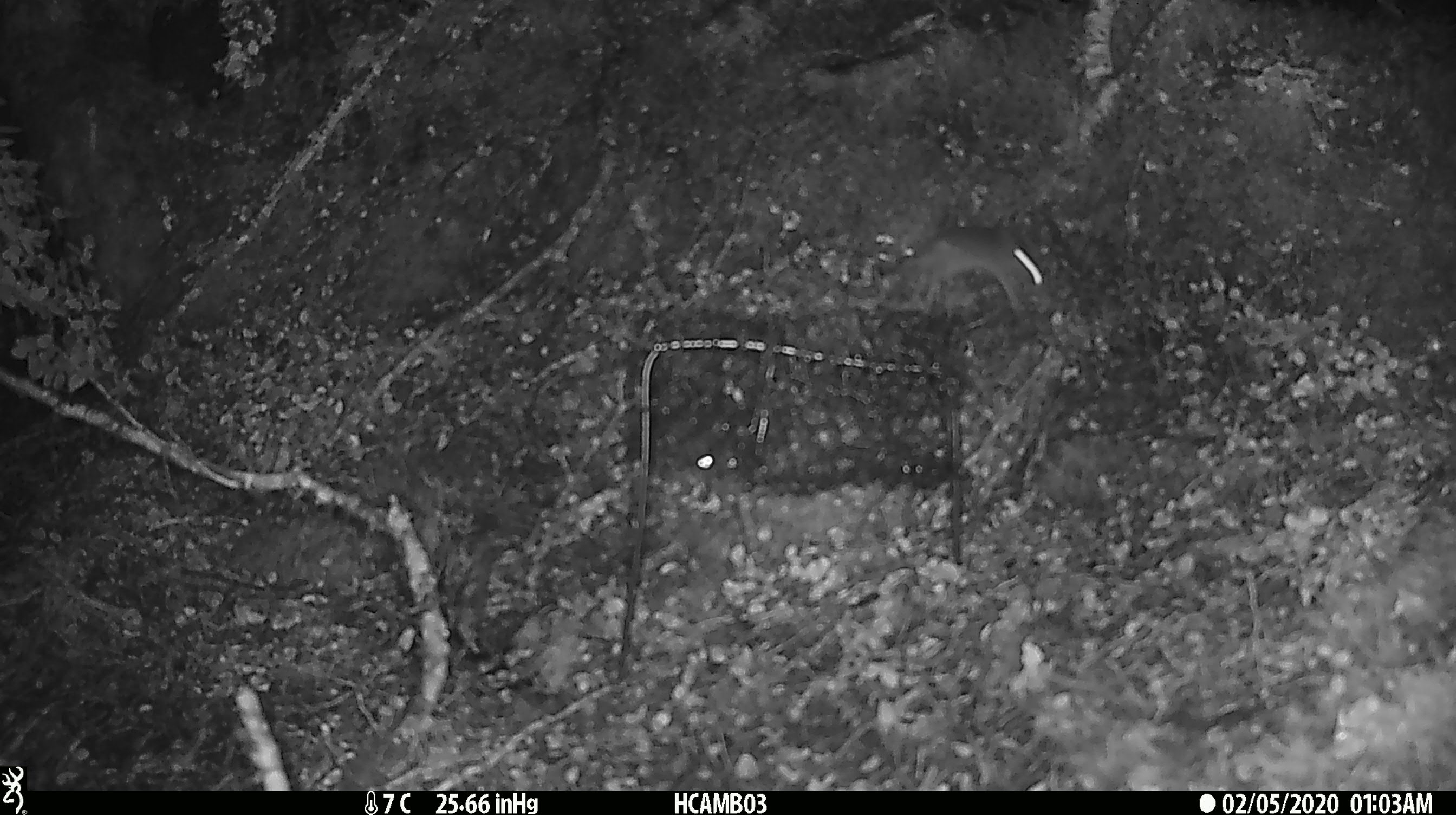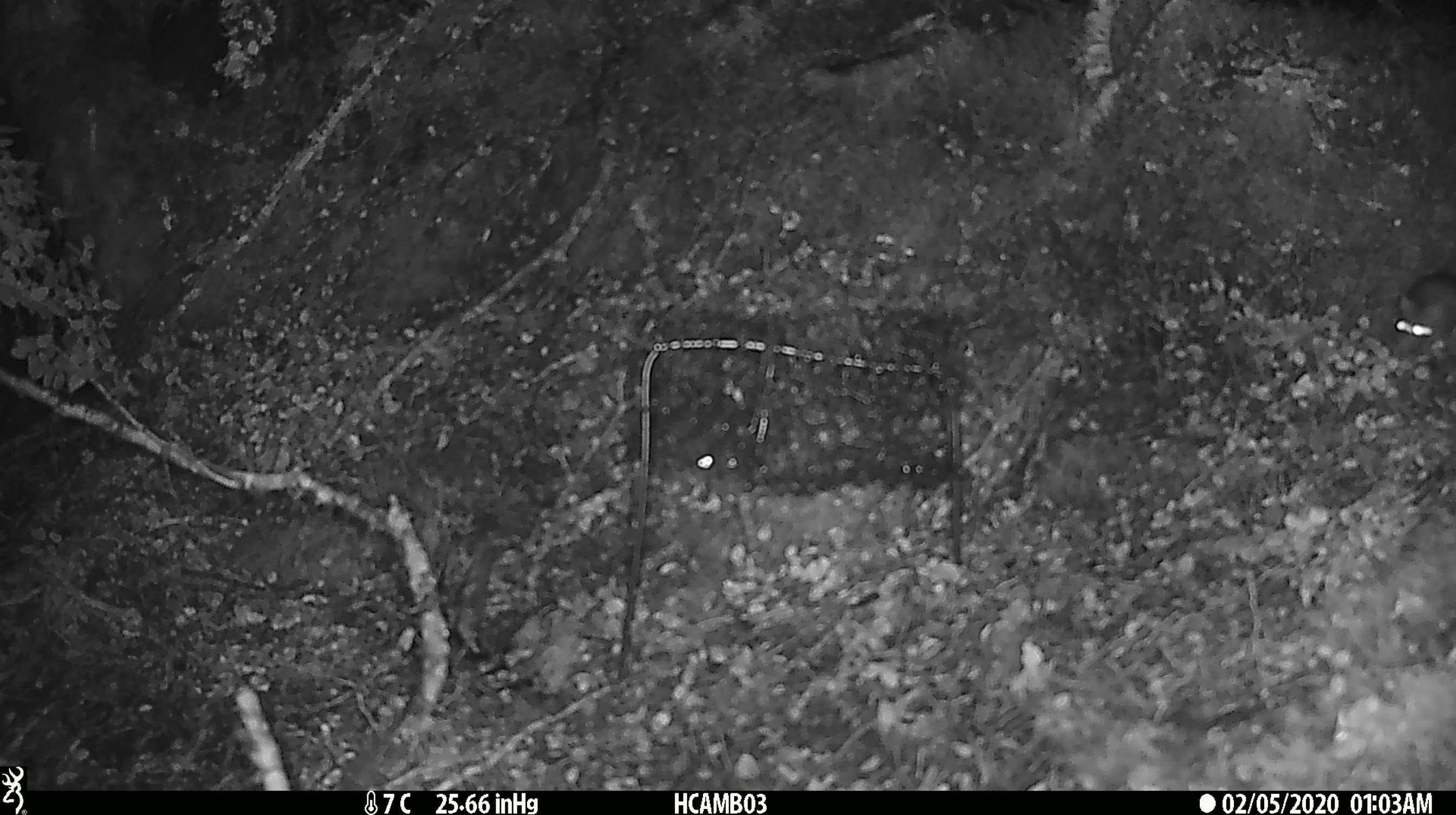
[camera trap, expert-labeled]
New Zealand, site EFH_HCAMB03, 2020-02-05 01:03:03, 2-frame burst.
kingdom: Animalia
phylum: Chordata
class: Mammalia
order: Rodentia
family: Muridae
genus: Mus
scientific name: Mus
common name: mouse